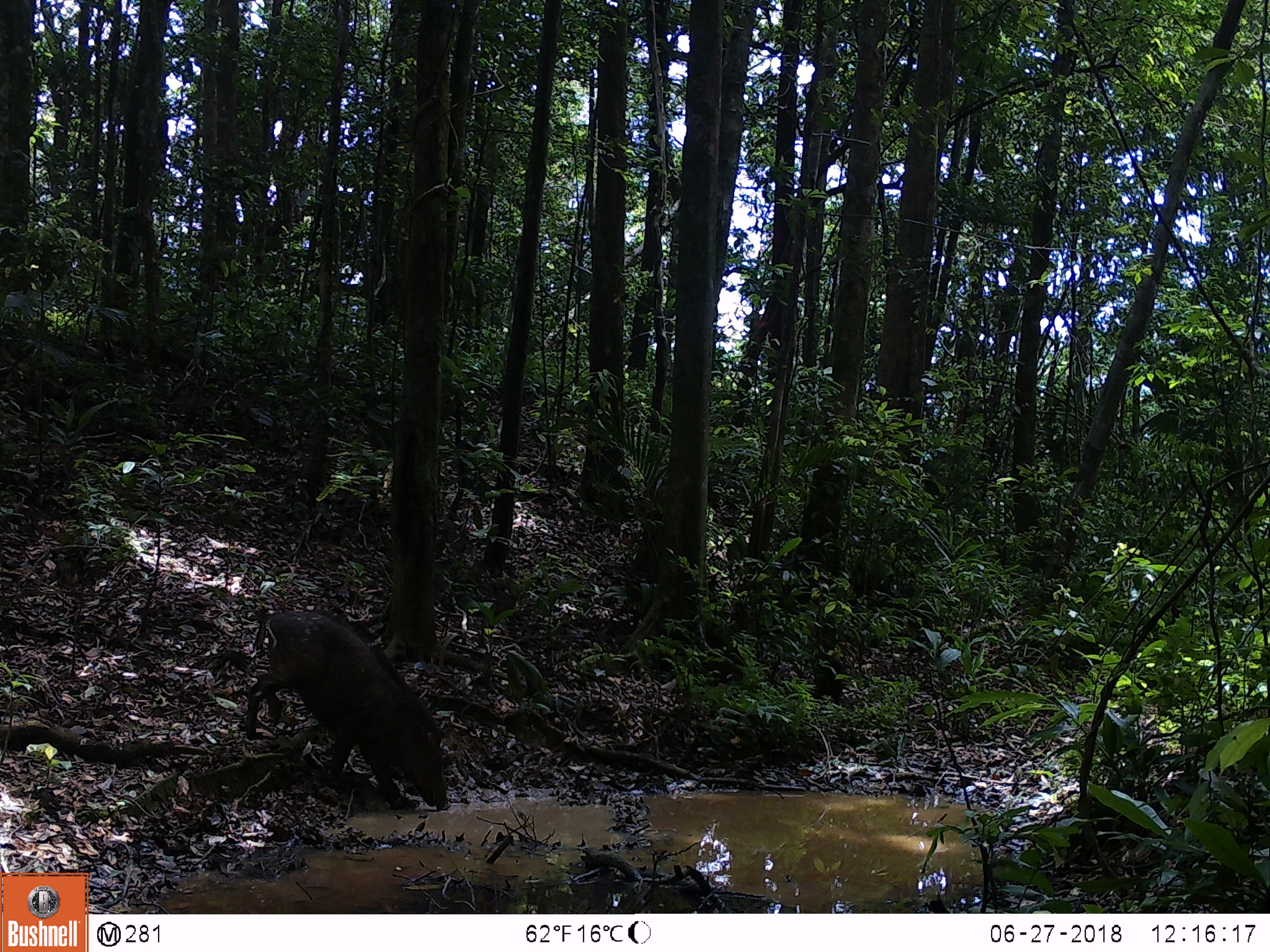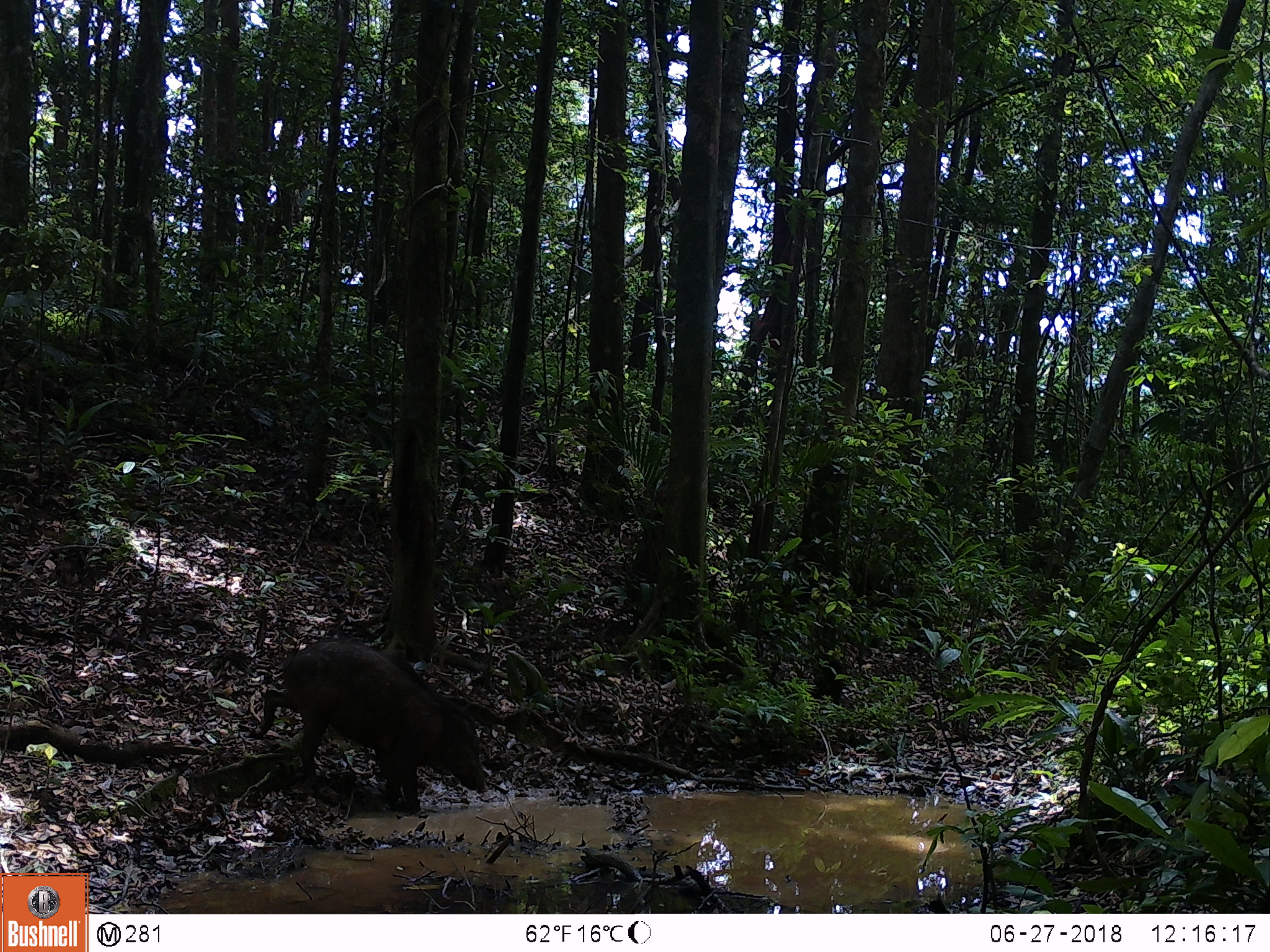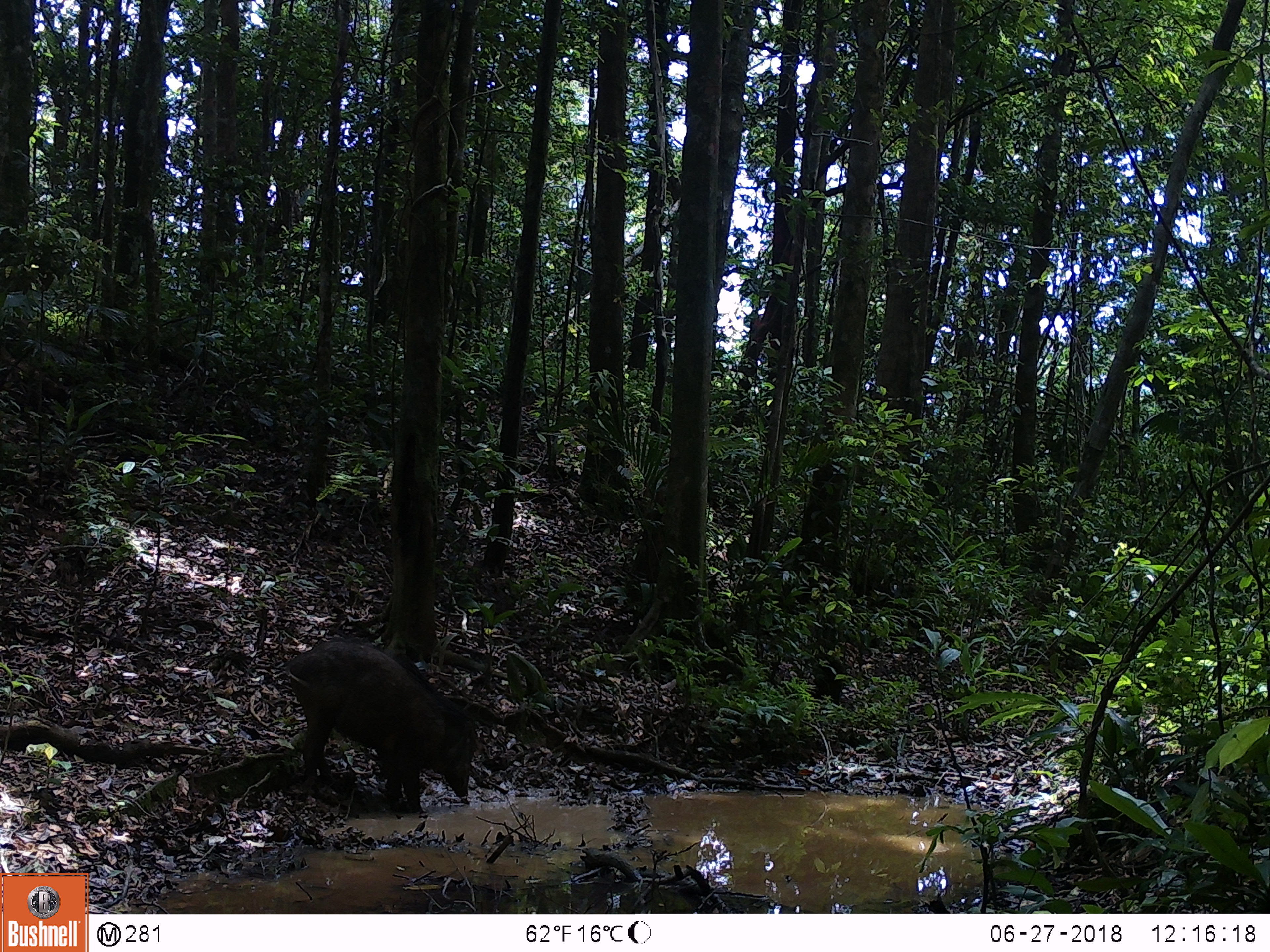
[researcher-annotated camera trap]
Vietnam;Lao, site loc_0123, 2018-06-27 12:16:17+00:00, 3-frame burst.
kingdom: Animalia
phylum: Chordata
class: Mammalia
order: Artiodactyla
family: Suidae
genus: Sus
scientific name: Sus scrofa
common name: eurasian wild pig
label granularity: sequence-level